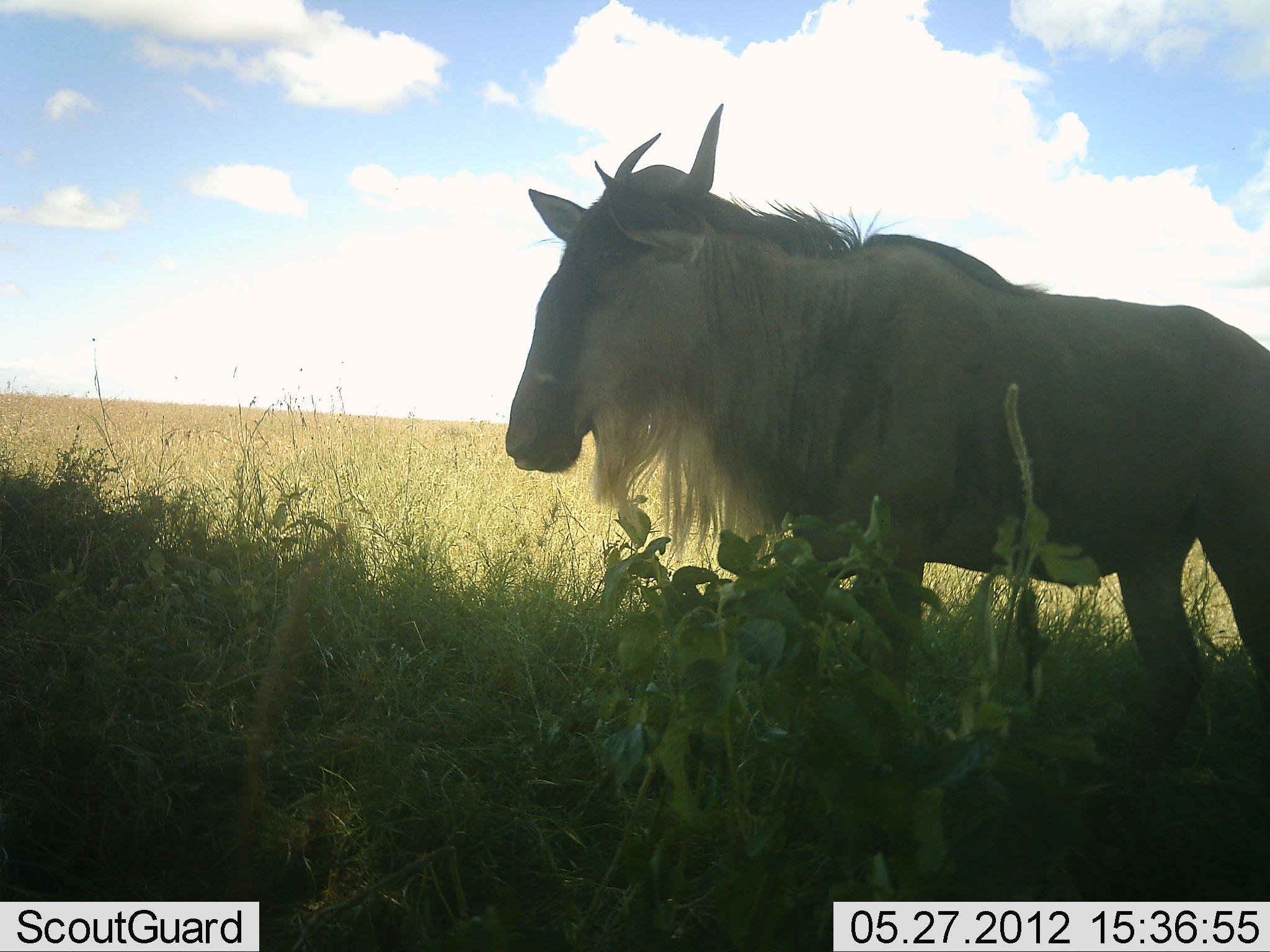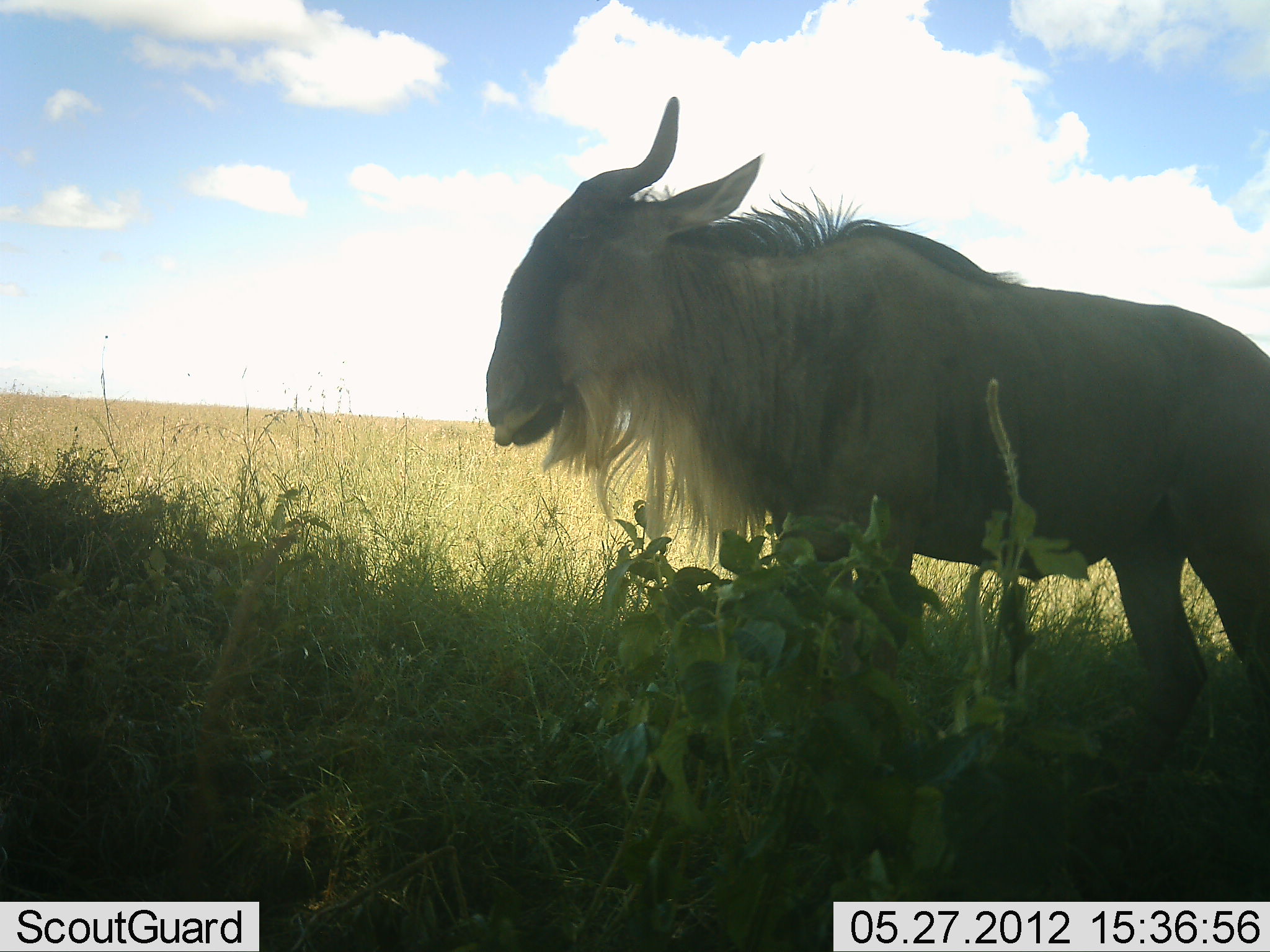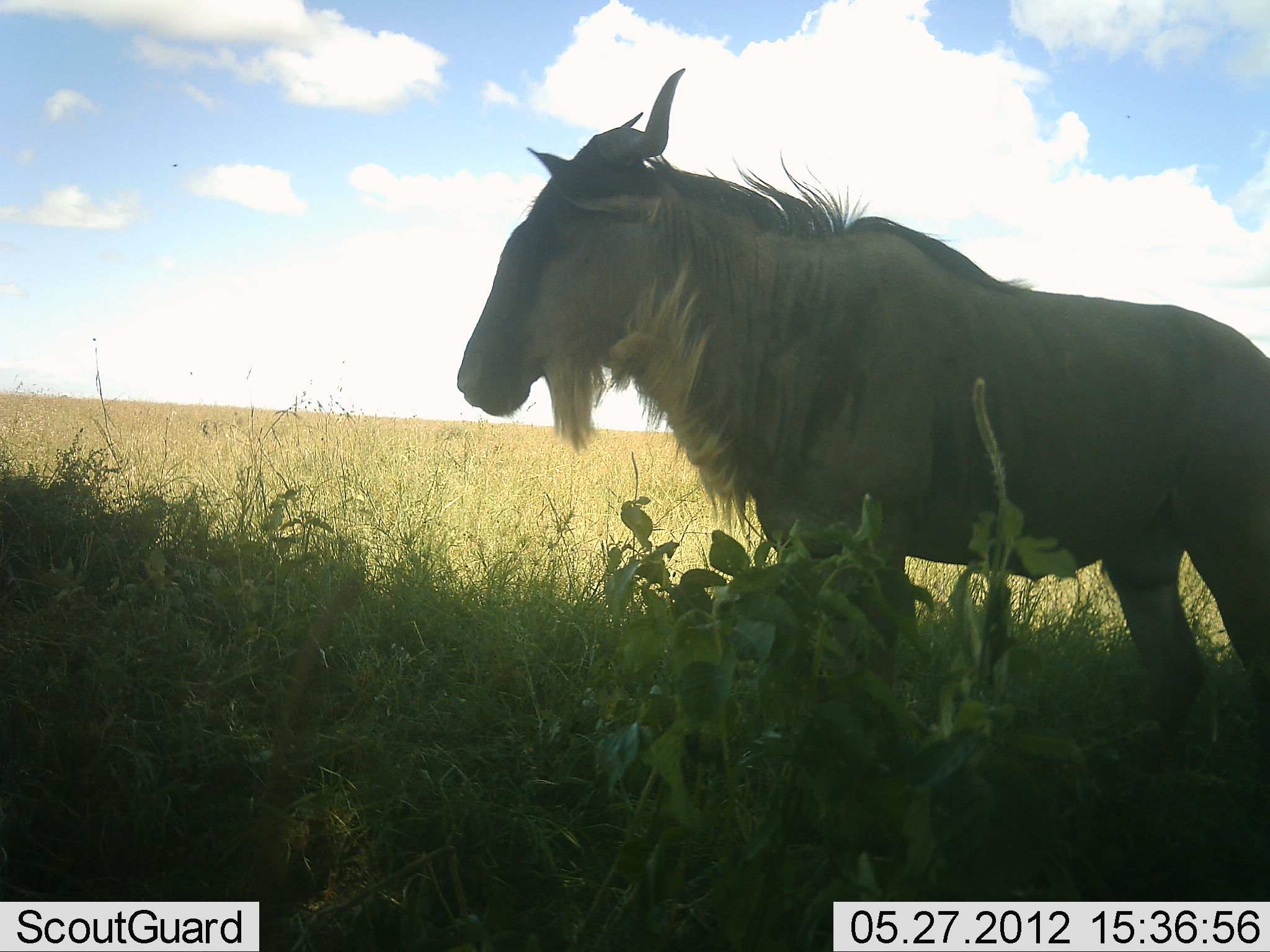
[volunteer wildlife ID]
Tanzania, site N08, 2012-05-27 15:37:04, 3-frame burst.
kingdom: Animalia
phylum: Chordata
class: Mammalia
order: Artiodactyla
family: Bovidae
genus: Connochaetes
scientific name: Connochaetes taurinus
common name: blue wildebeest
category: wildebeest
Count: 1.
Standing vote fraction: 87%.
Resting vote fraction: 3%.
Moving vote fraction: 10%.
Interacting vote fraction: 0%.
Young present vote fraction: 0%.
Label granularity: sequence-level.